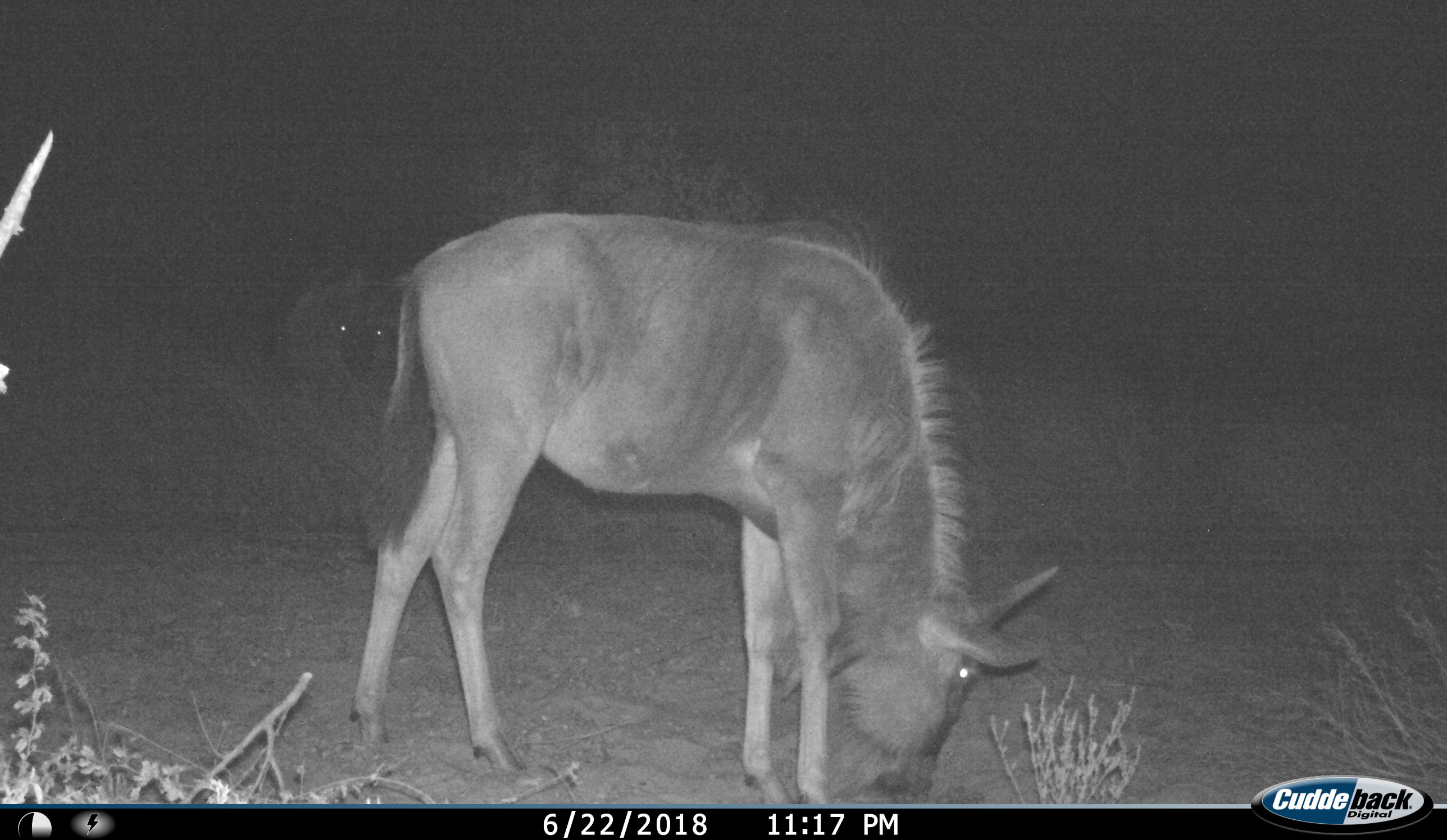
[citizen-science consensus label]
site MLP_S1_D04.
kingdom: Animalia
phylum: Chordata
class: Mammalia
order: Artiodactyla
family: Bovidae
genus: Connochaetes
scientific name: Connochaetes taurinus taurinus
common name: blue wildebeest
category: wildebeestblue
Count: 1.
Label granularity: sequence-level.